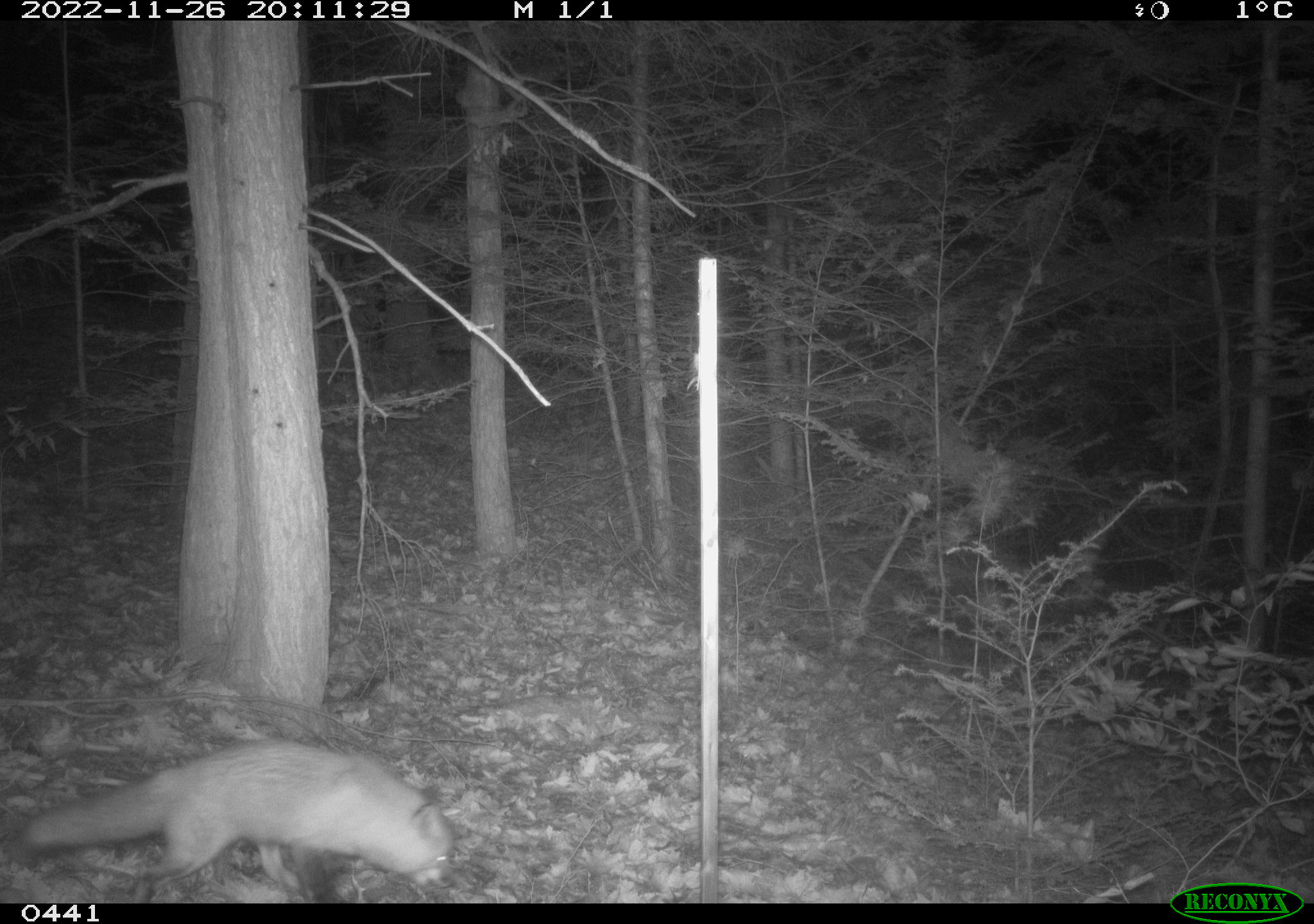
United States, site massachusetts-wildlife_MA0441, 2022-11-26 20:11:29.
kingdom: Animalia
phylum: Chordata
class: Mammalia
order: Carnivora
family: Canidae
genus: Vulpes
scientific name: Vulpes vulpes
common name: red fox